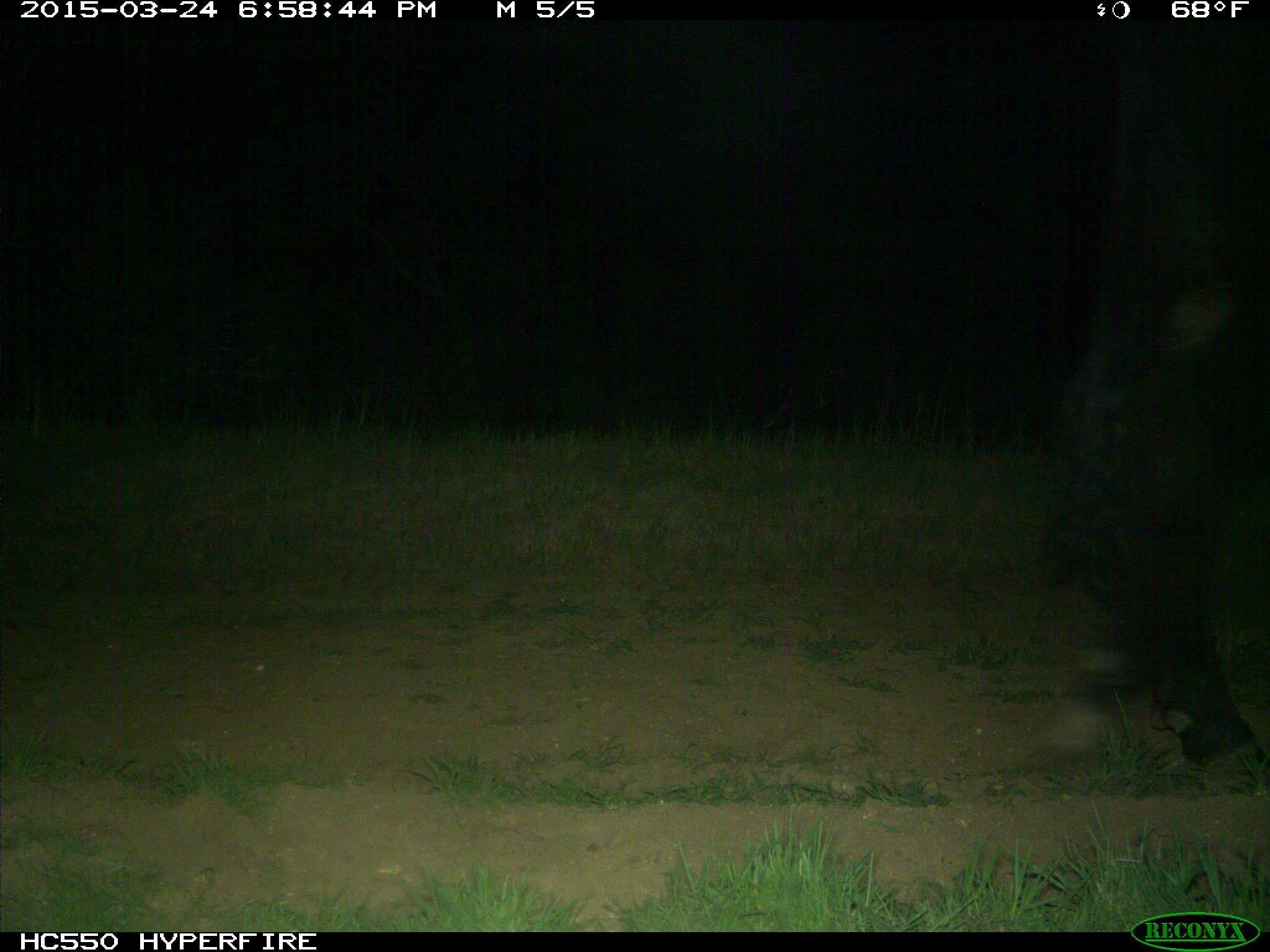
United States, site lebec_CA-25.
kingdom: Animalia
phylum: Chordata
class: Mammalia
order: Artiodactyla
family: Bovidae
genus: Bos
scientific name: Bos taurus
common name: domestic cow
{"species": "Bos taurus (domestic cow)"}